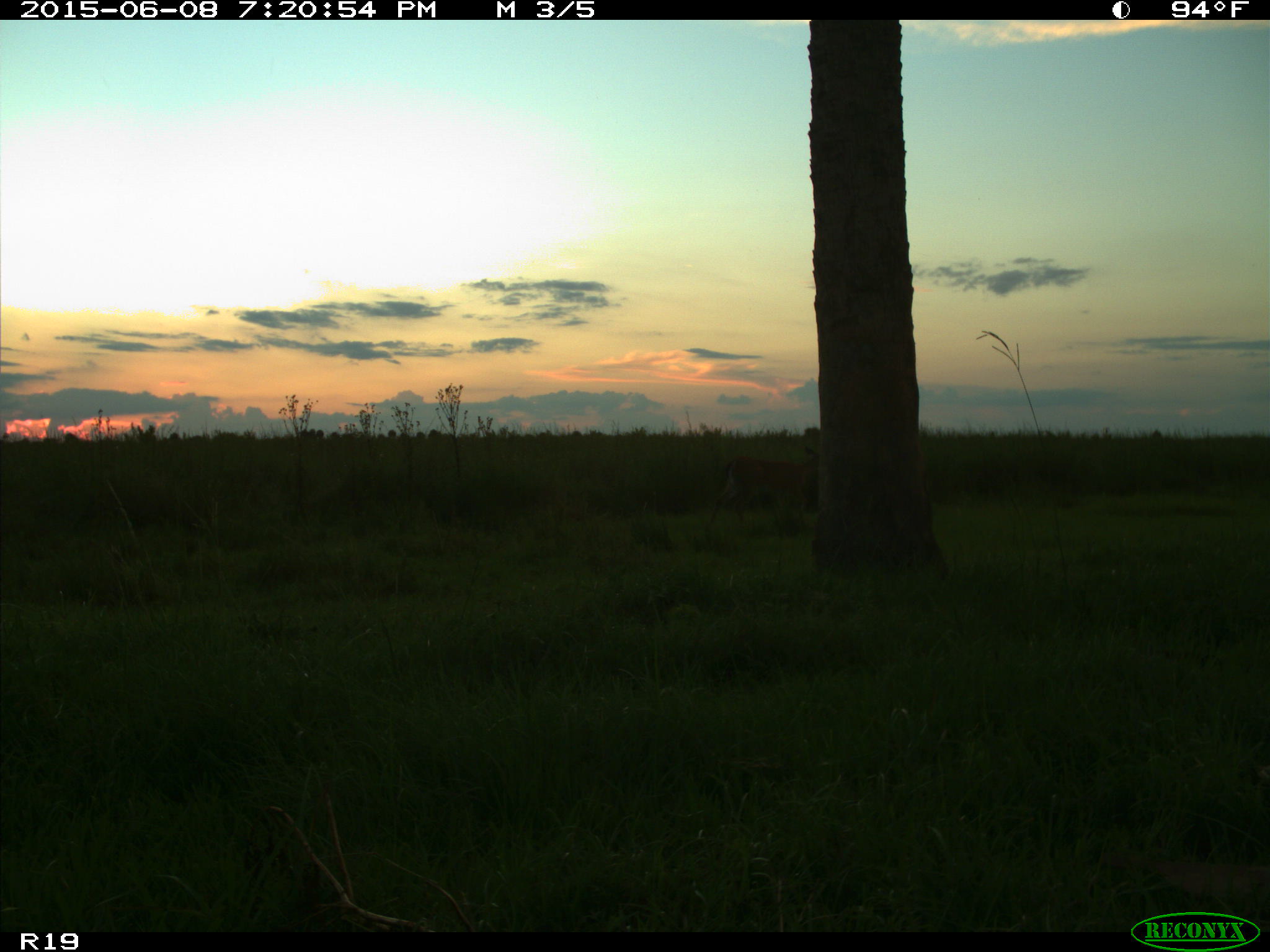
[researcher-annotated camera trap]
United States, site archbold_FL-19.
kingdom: Animalia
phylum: Chordata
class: Mammalia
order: Artiodactyla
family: Cervidae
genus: Odocoileus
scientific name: Odocoileus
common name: deer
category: unidentified deer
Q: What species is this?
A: Unidentified deer (deer) (Odocoileus).